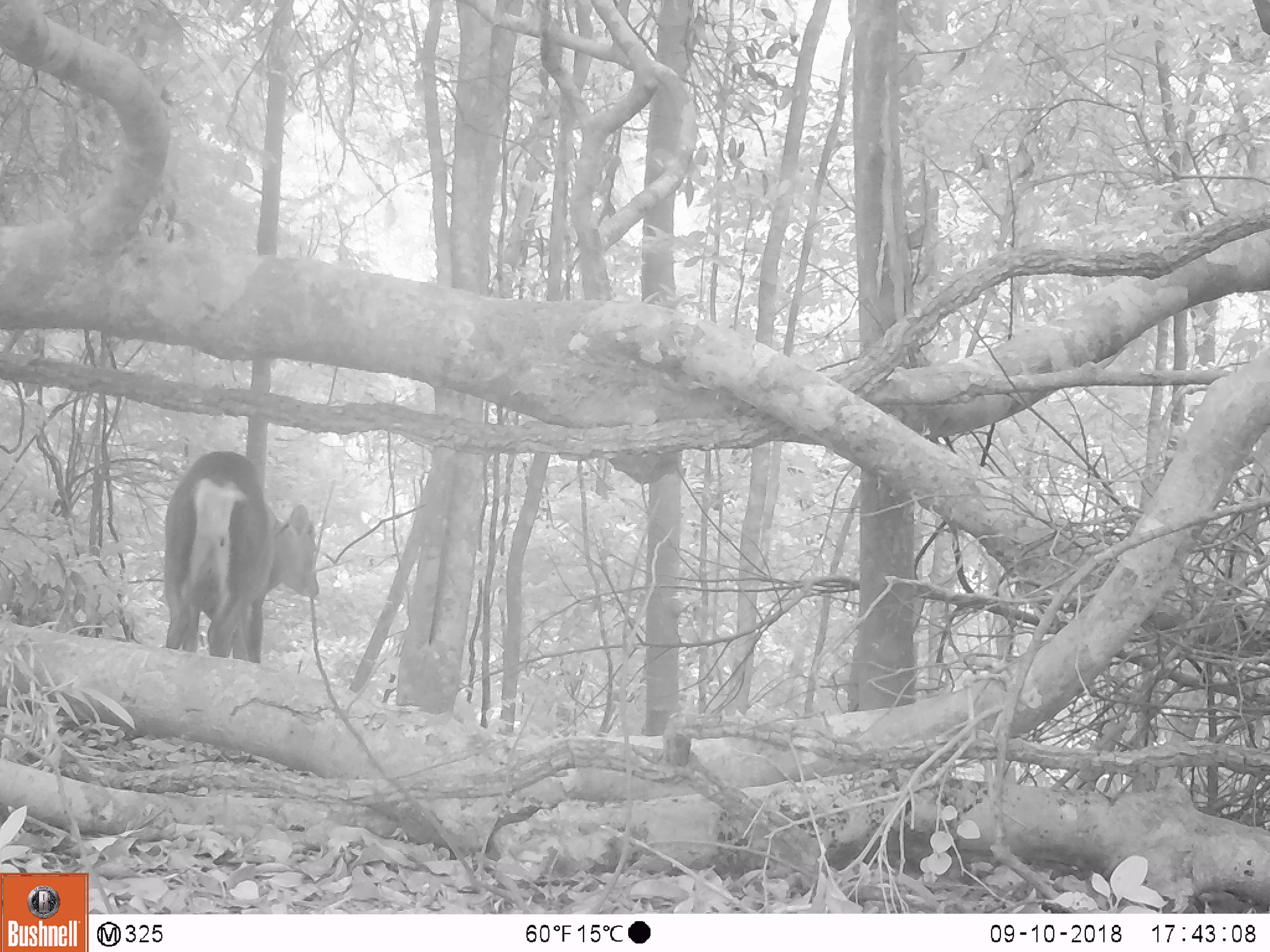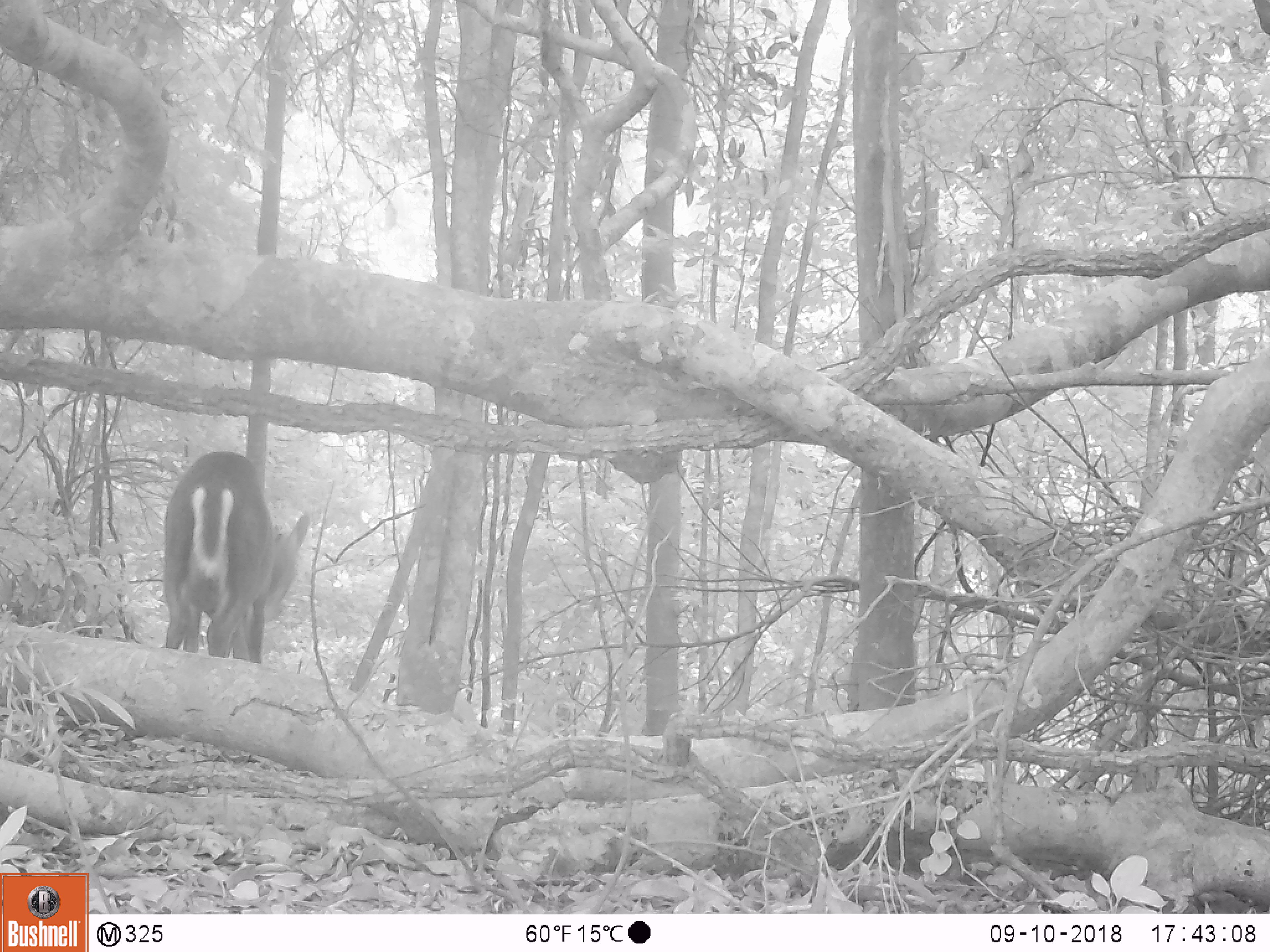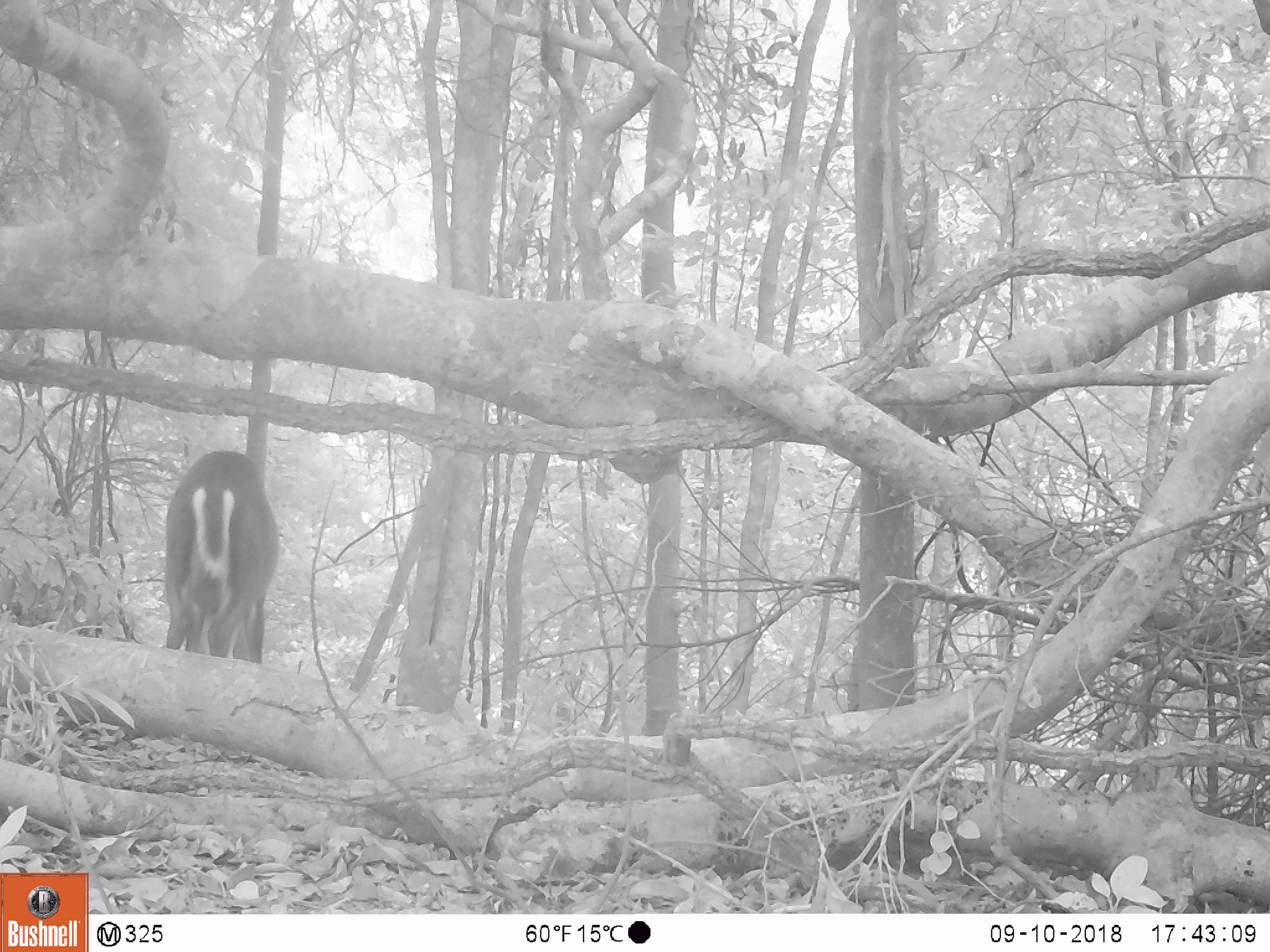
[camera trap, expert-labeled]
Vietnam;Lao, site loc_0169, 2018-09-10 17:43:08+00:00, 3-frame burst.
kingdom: Animalia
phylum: Chordata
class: Mammalia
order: Artiodactyla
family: Cervidae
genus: Muntiacus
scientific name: Muntiacus rooseveltorum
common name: roosevelt's muntjac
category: roosevelts muntjac group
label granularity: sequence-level